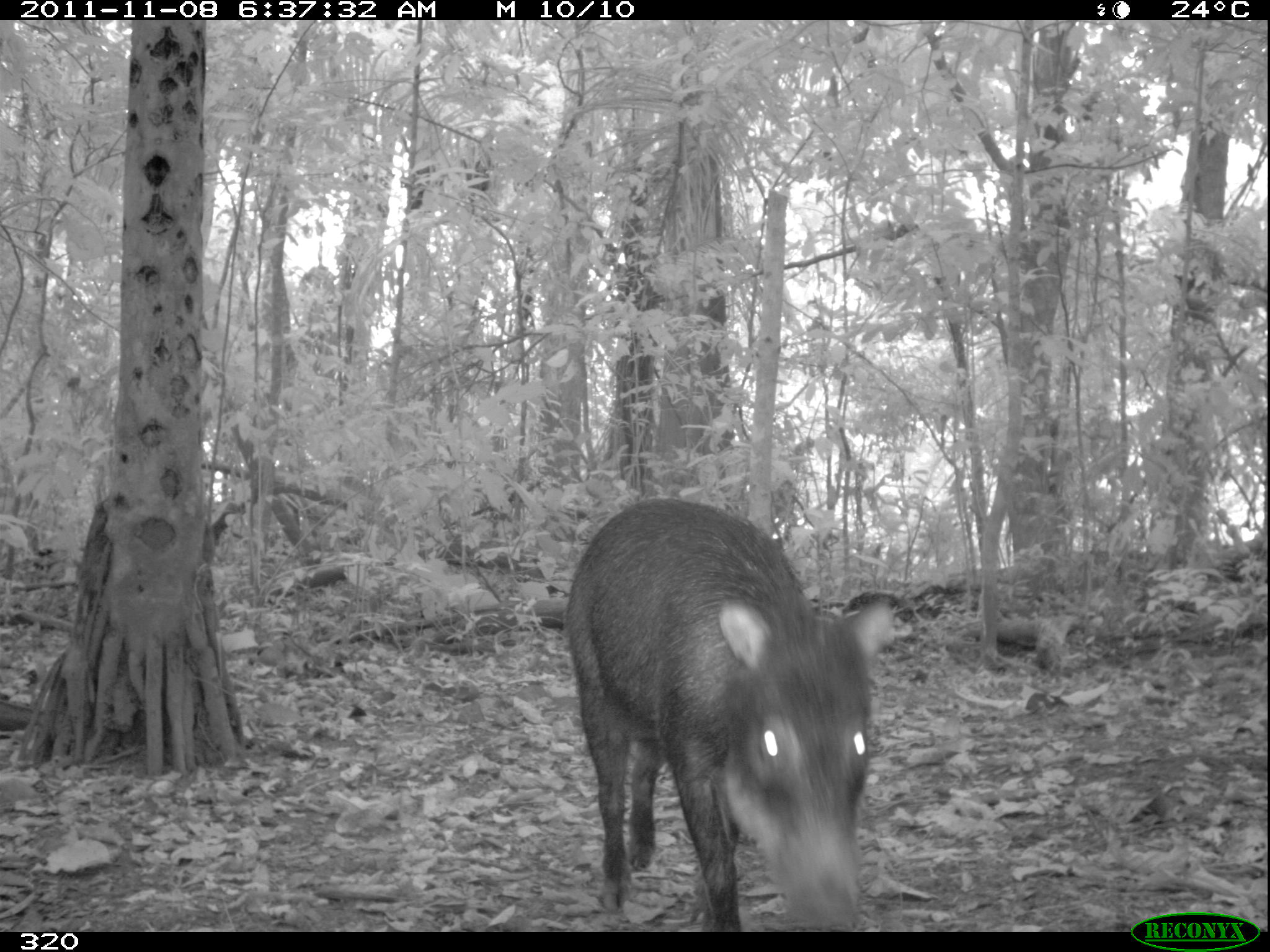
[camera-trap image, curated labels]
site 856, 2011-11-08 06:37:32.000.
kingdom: Animalia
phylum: Chordata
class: Mammalia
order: Artiodactyla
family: Tayassuidae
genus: Tayassu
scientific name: Tayassu pecari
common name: white-lipped peccary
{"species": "Tayassu pecari (white-lipped peccary)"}